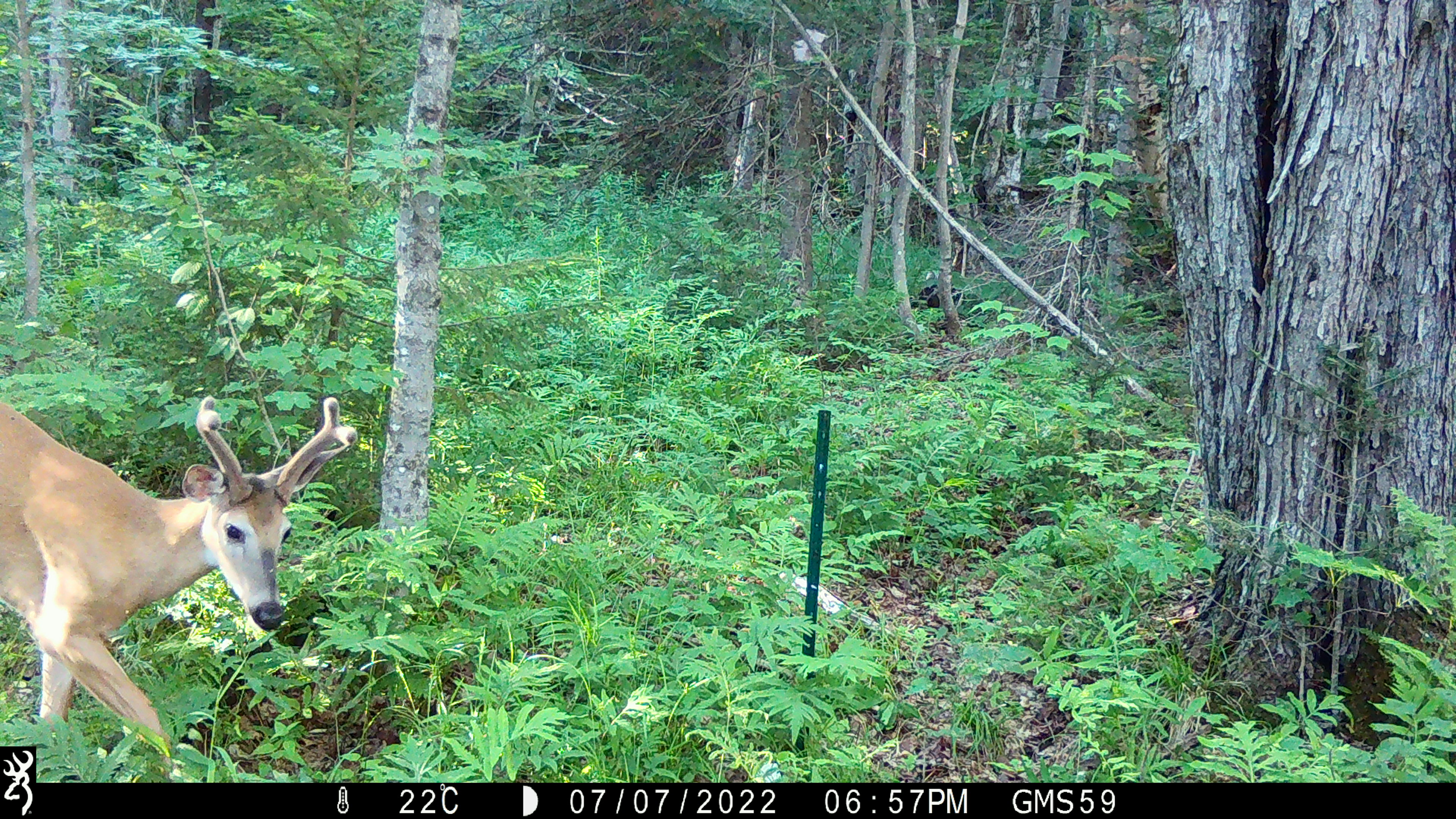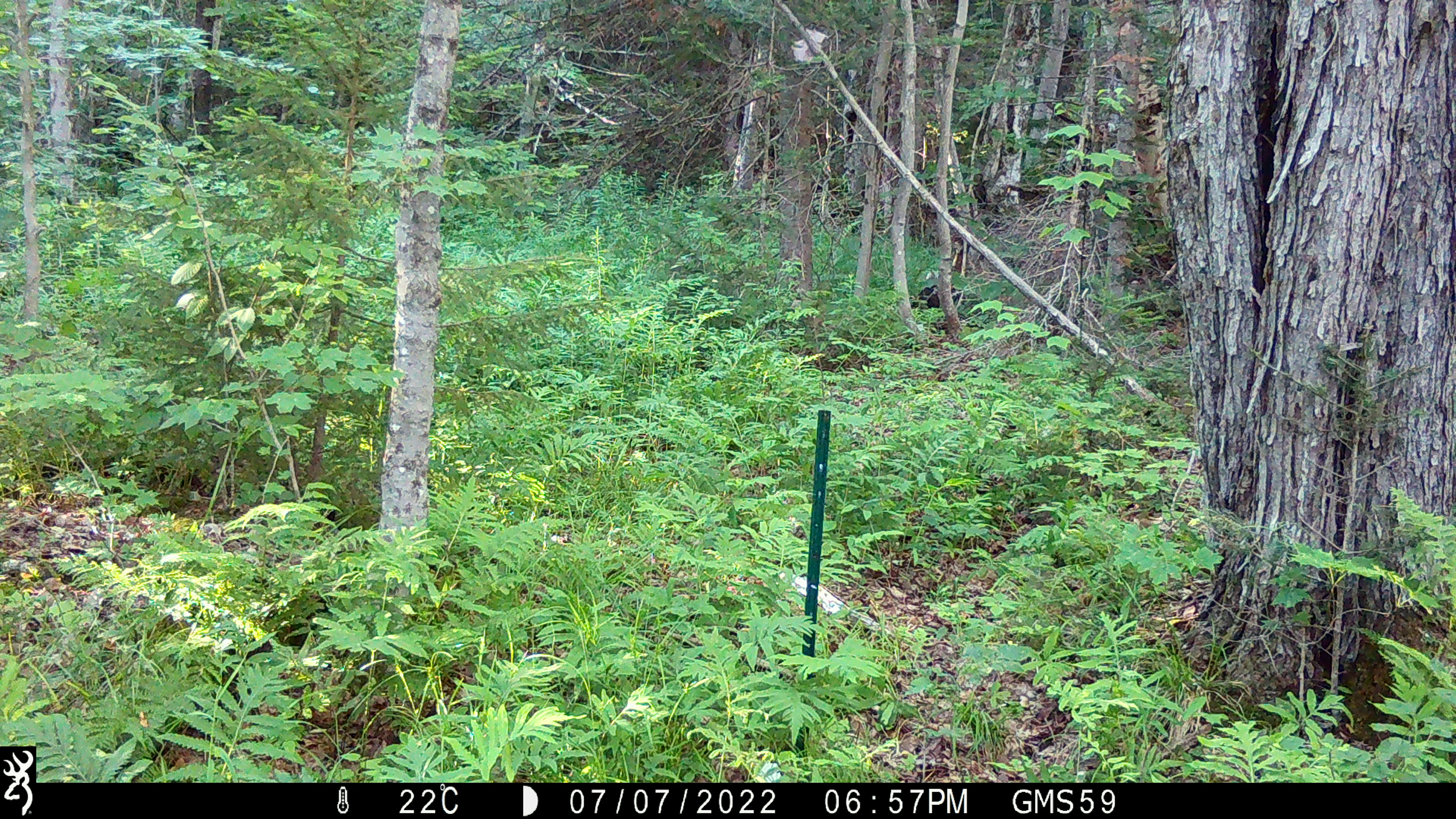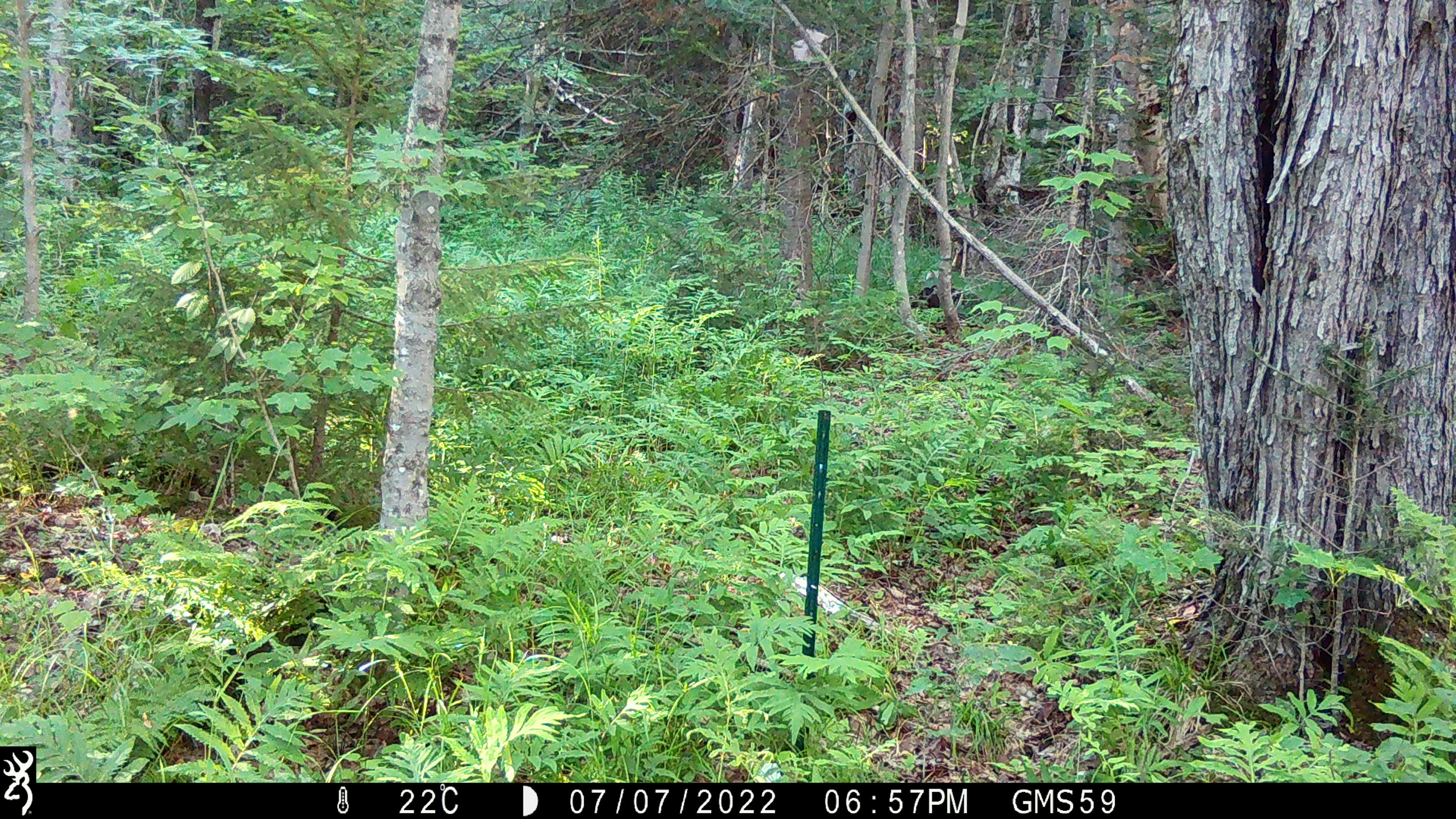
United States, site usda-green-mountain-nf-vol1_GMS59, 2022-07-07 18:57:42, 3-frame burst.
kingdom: Animalia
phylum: Chordata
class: Mammalia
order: Artiodactyla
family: Cervidae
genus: Odocoileus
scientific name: Odocoileus virginianus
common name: white-tailed deer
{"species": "white-tailed deer (Odocoileus virginianus)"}